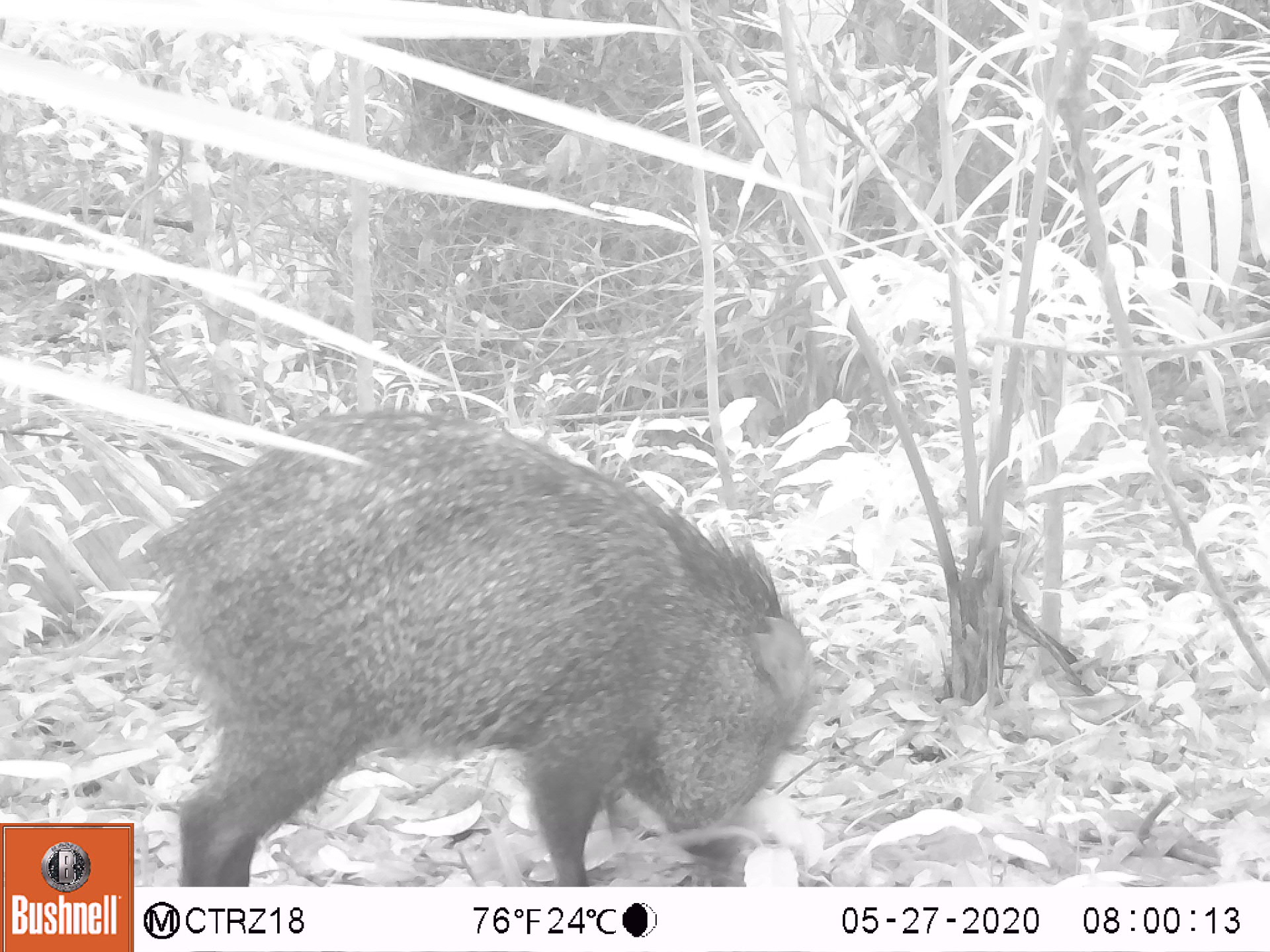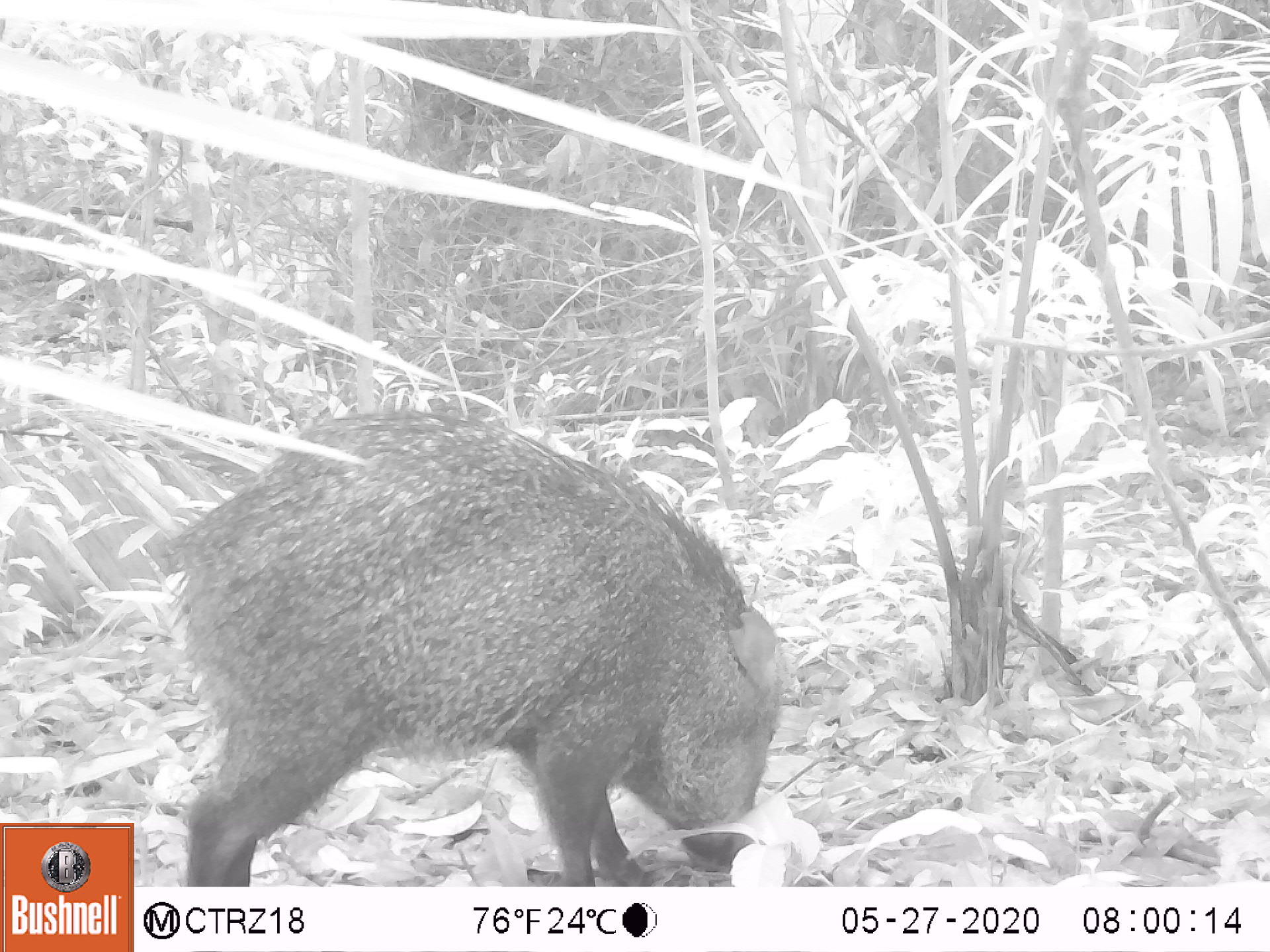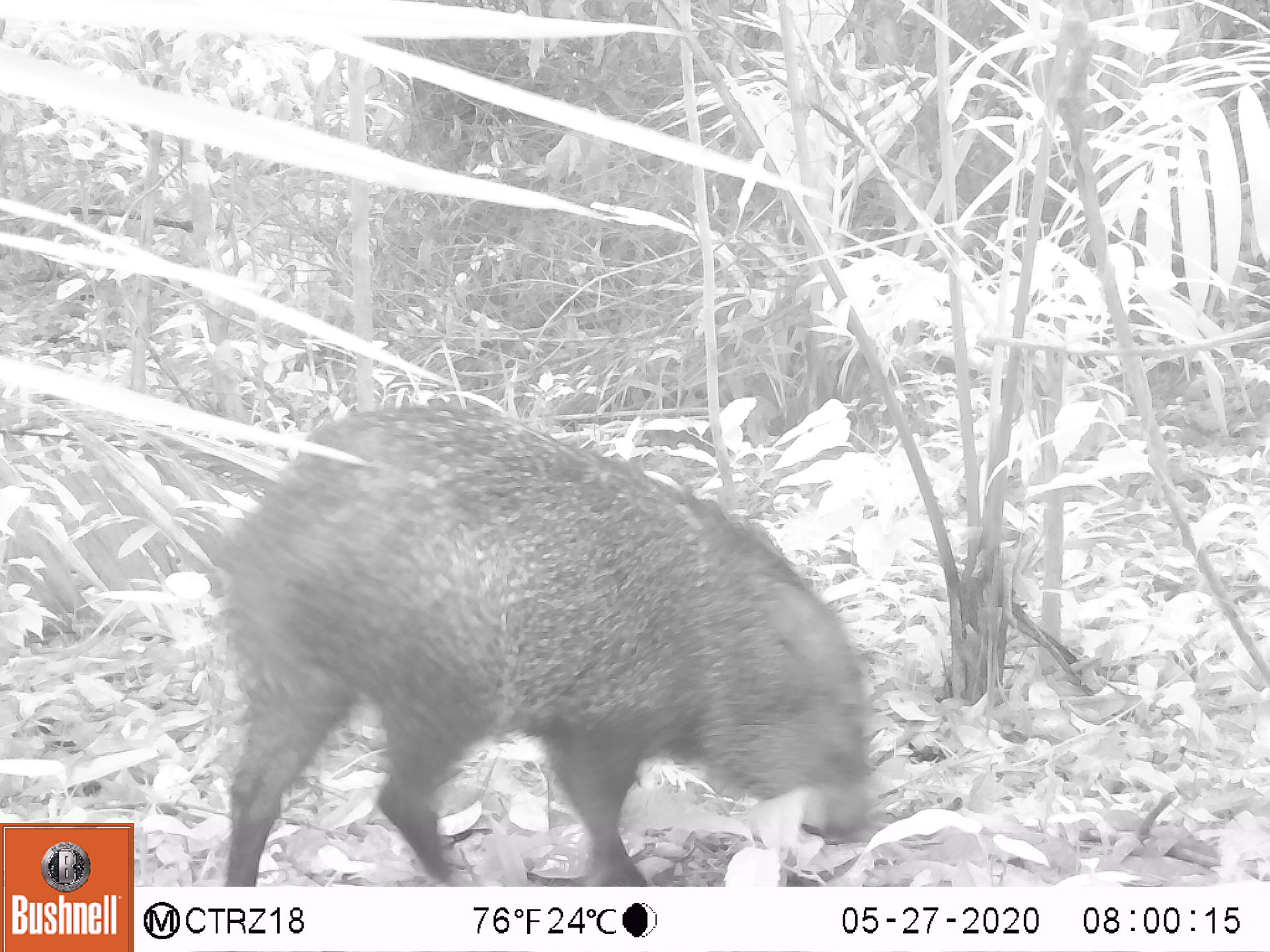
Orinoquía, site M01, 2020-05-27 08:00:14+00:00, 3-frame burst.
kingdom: Animalia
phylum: Chordata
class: Mammalia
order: Artiodactyla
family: Tayassuidae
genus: Pecari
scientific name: Pecari tajacu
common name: collared peccary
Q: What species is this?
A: Collared peccary (Pecari tajacu).